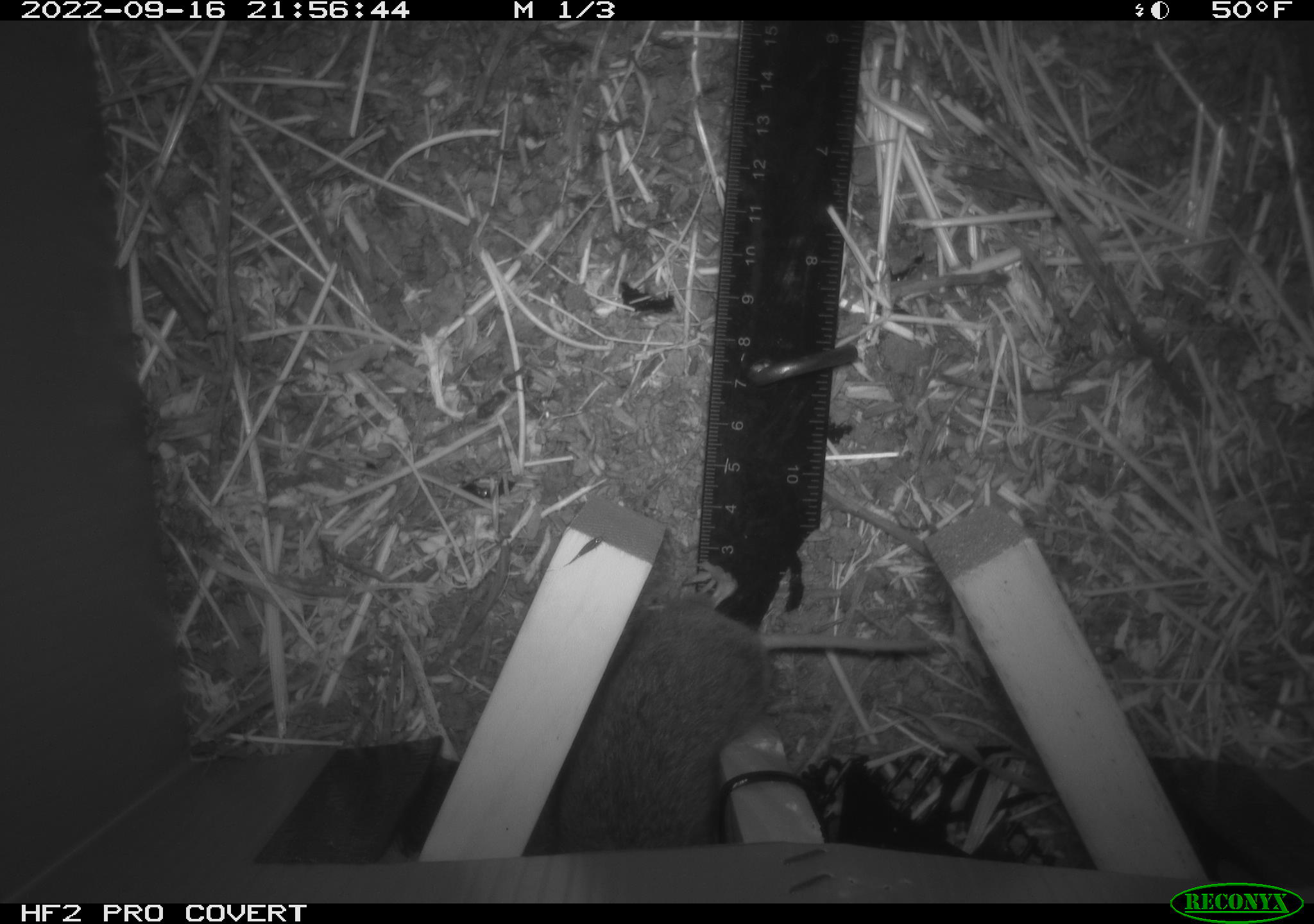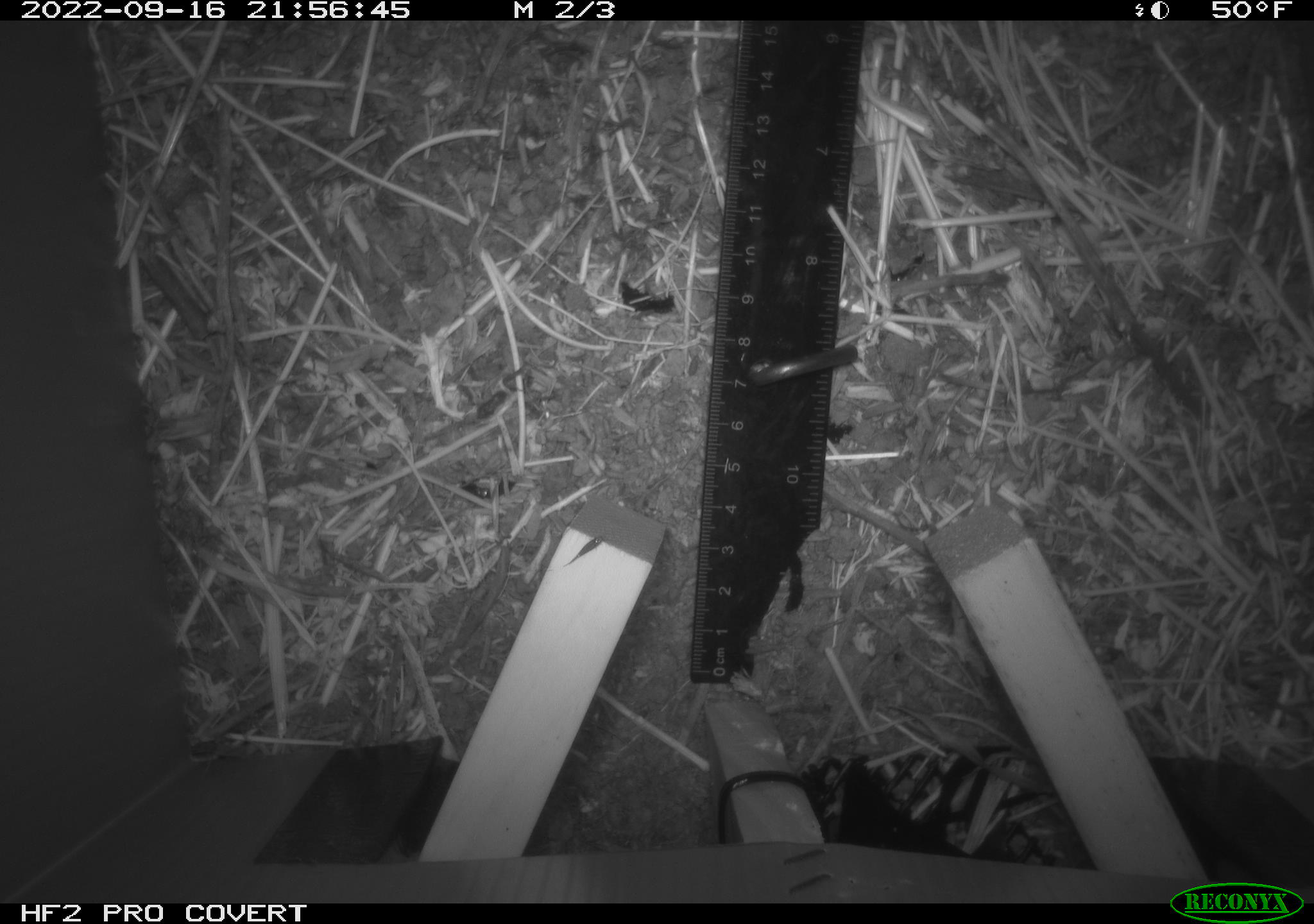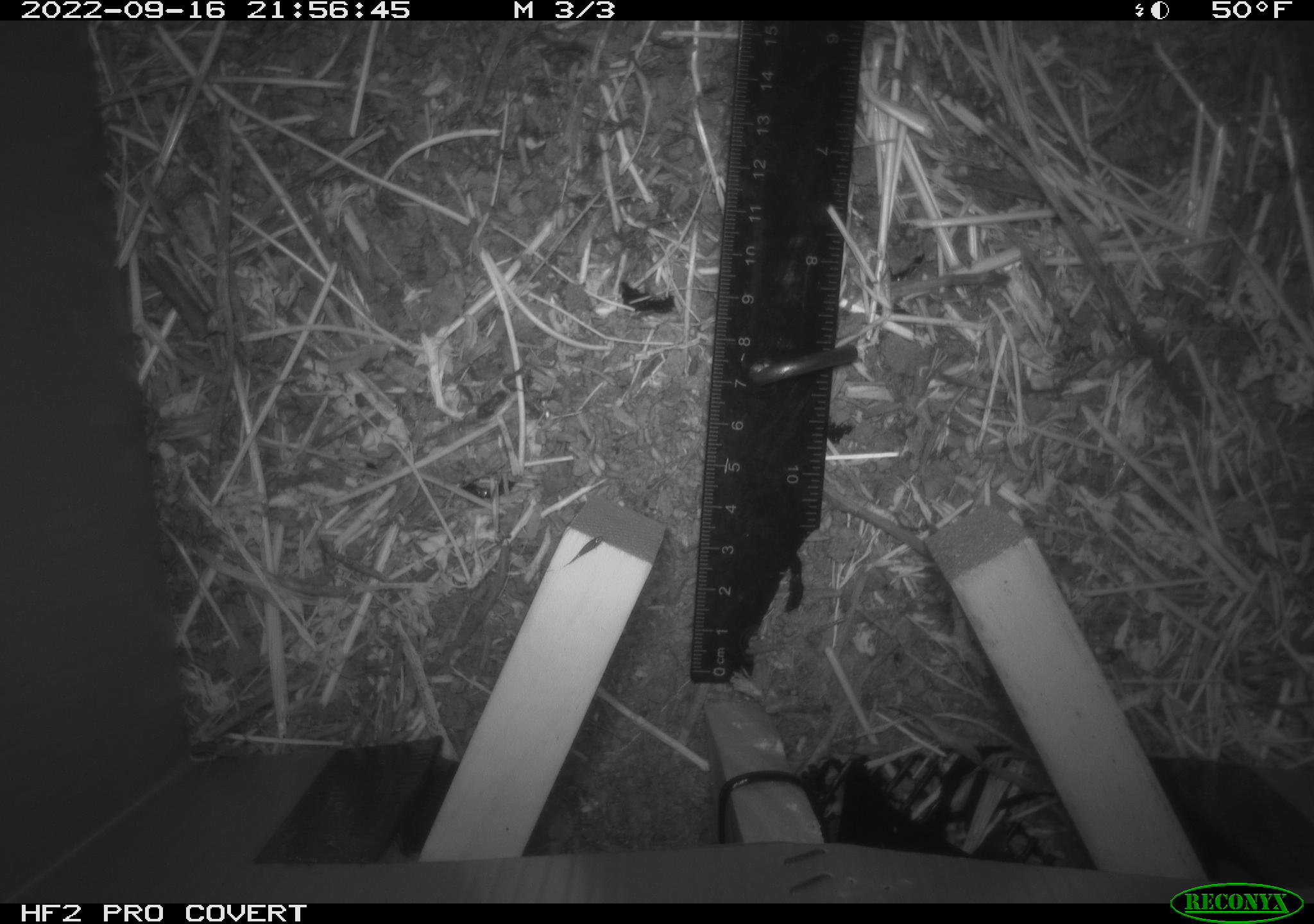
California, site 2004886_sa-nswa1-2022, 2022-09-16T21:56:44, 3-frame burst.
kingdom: Animalia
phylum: Chordata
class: Mammalia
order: Rodentia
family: Cricetidae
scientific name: Cricetidae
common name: hamsters, voles, lemmings, and allies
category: cricetidae family